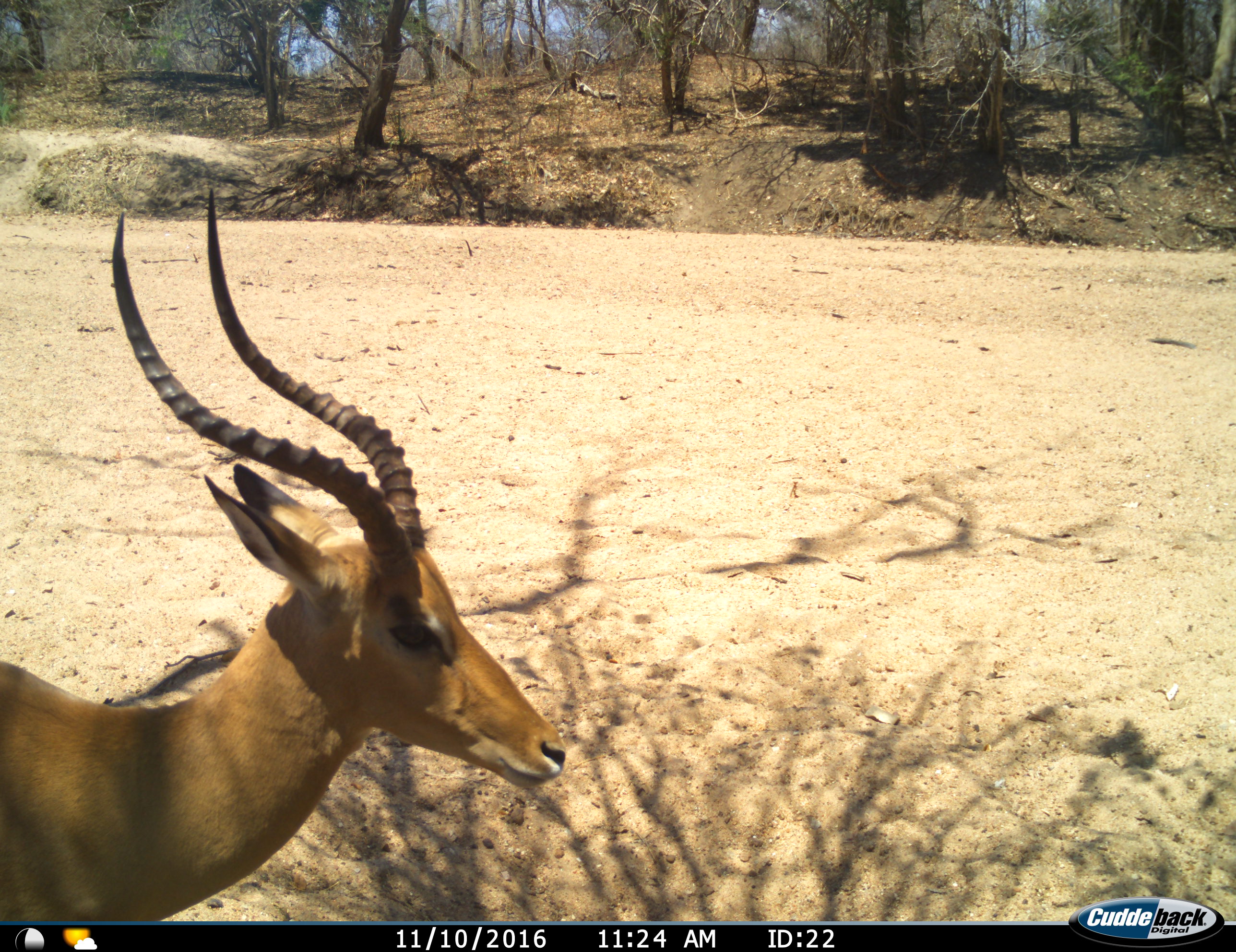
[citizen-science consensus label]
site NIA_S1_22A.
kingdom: Animalia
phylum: Chordata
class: Mammalia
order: Artiodactyla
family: Bovidae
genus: Aepyceros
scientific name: Aepyceros melampus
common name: impala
Impala (Aepyceros melampus), count 1. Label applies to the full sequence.